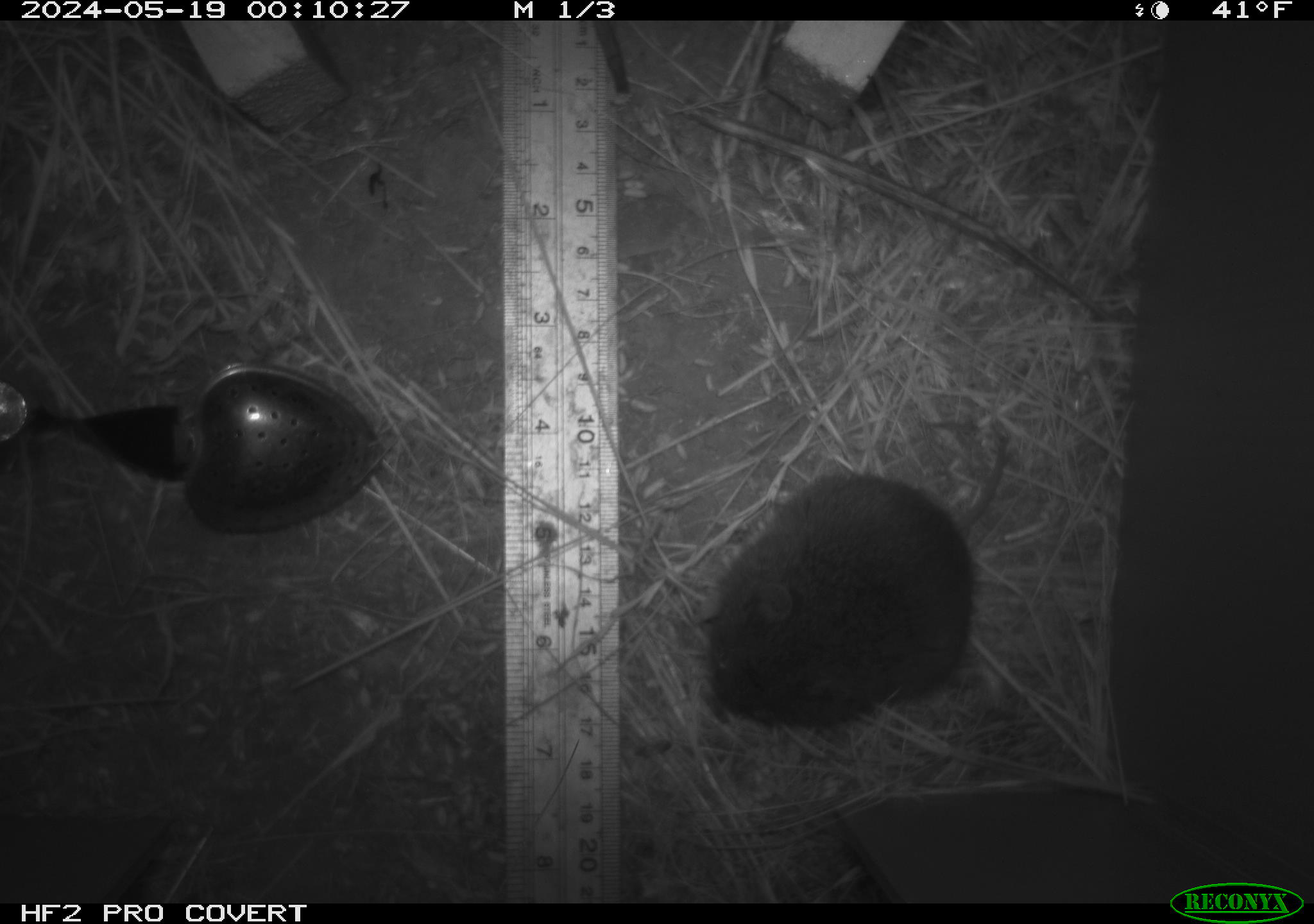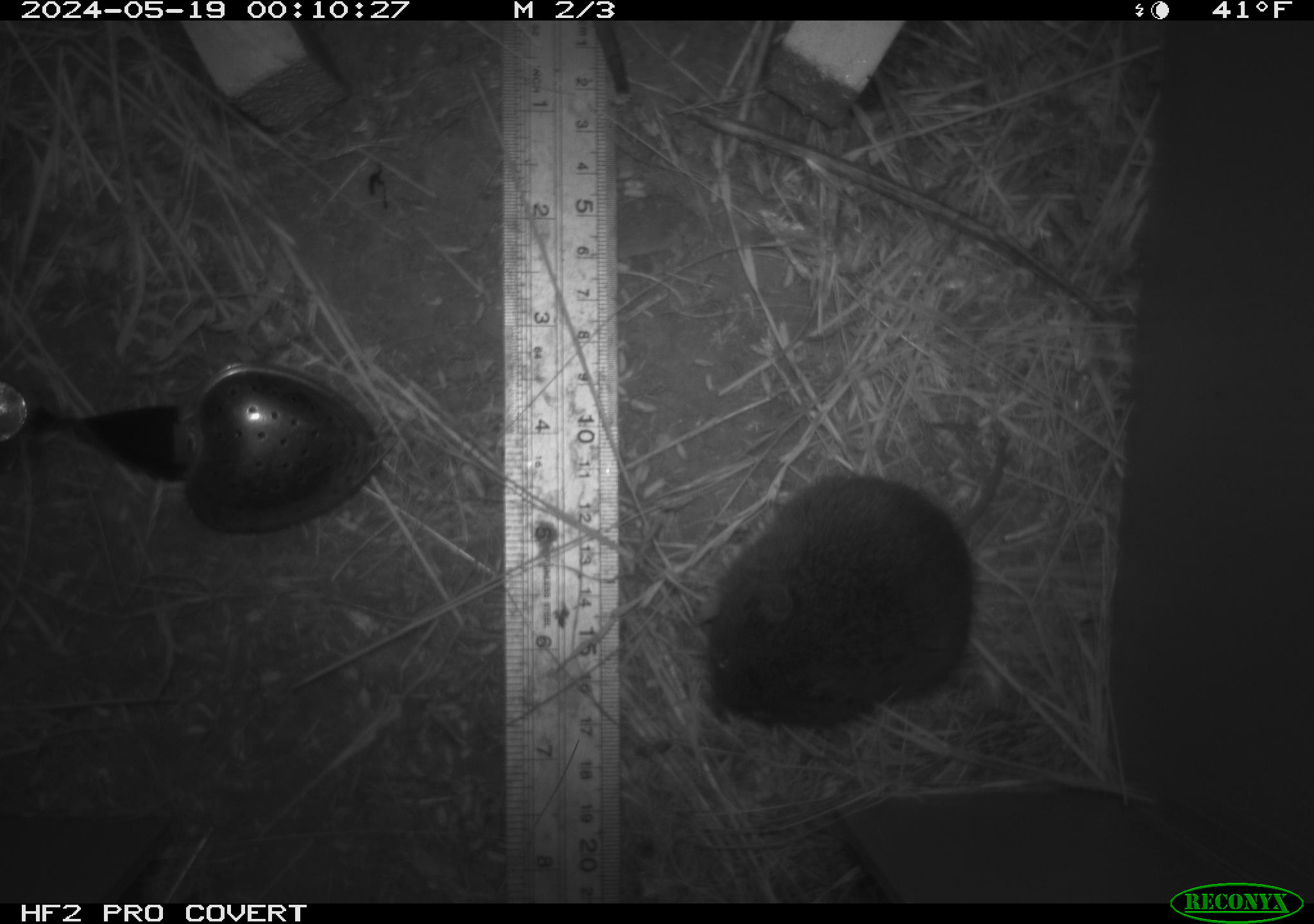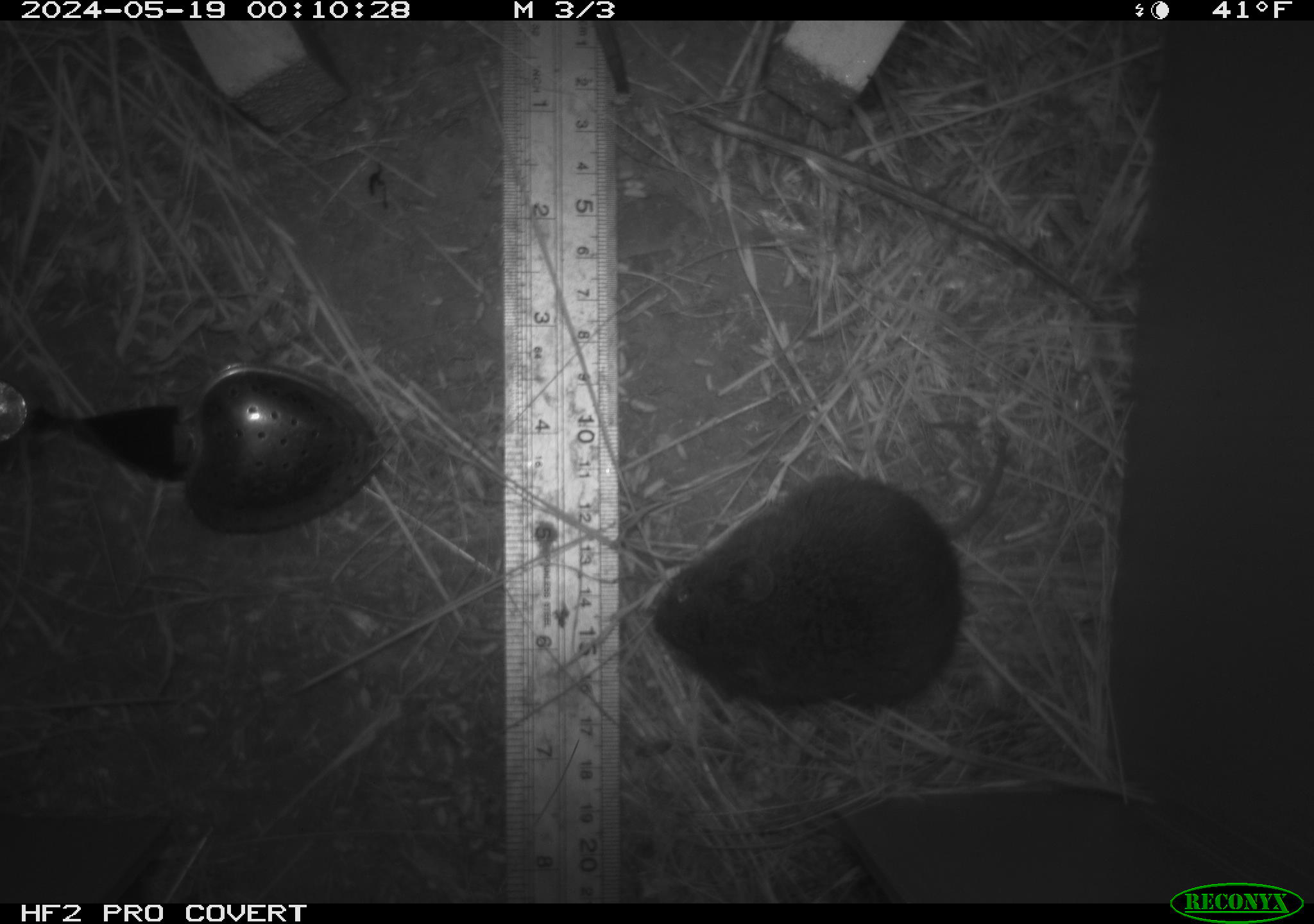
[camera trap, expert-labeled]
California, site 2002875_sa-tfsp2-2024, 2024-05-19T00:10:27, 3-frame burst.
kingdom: Animalia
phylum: Chordata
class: Mammalia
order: Rodentia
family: Cricetidae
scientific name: Arvicolinae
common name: voles, lemmings, and muskrats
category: arvicolinae subfamily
Arvicolinae subfamily (voles, lemmings, and muskrats) (Arvicolinae).